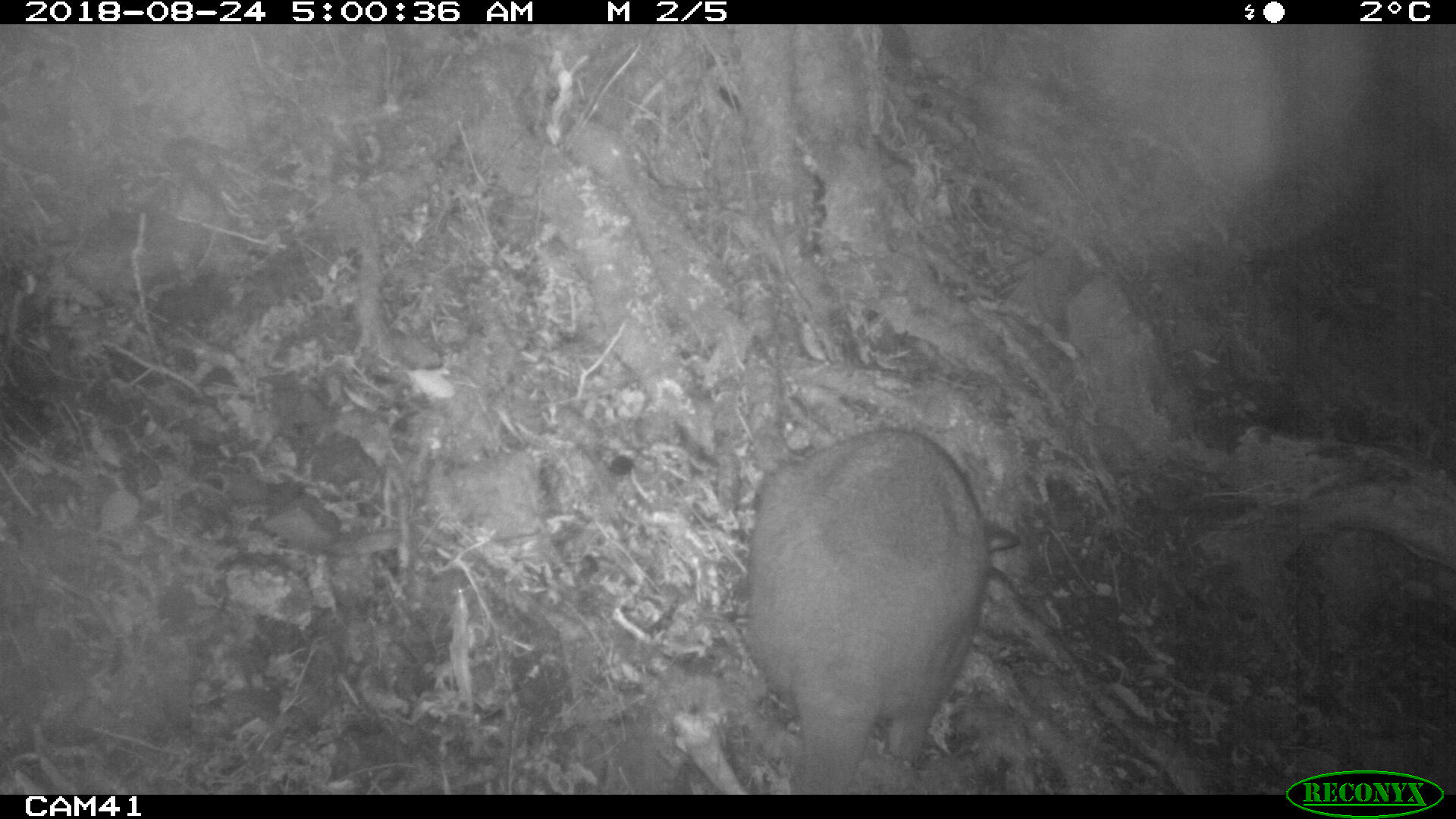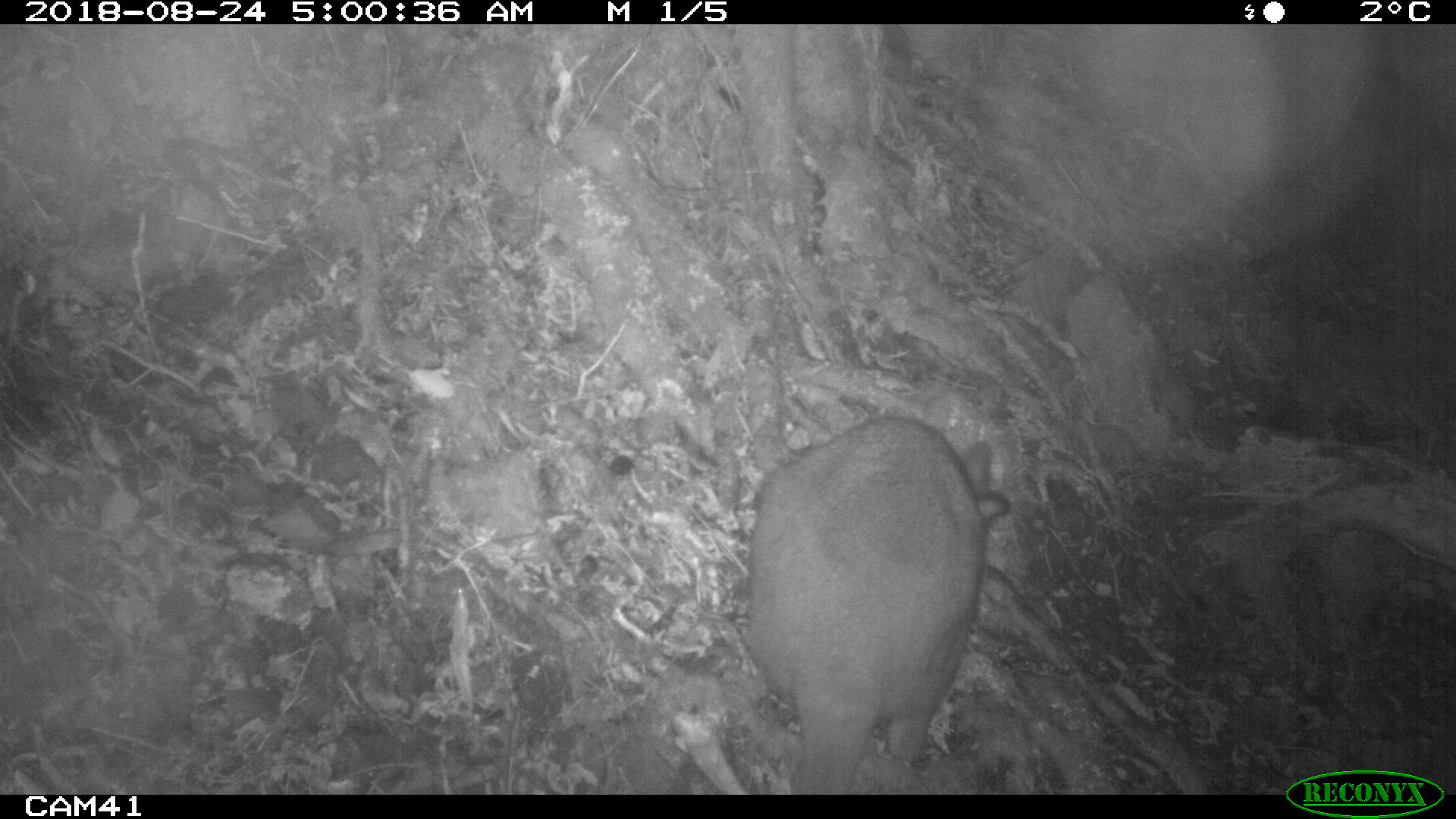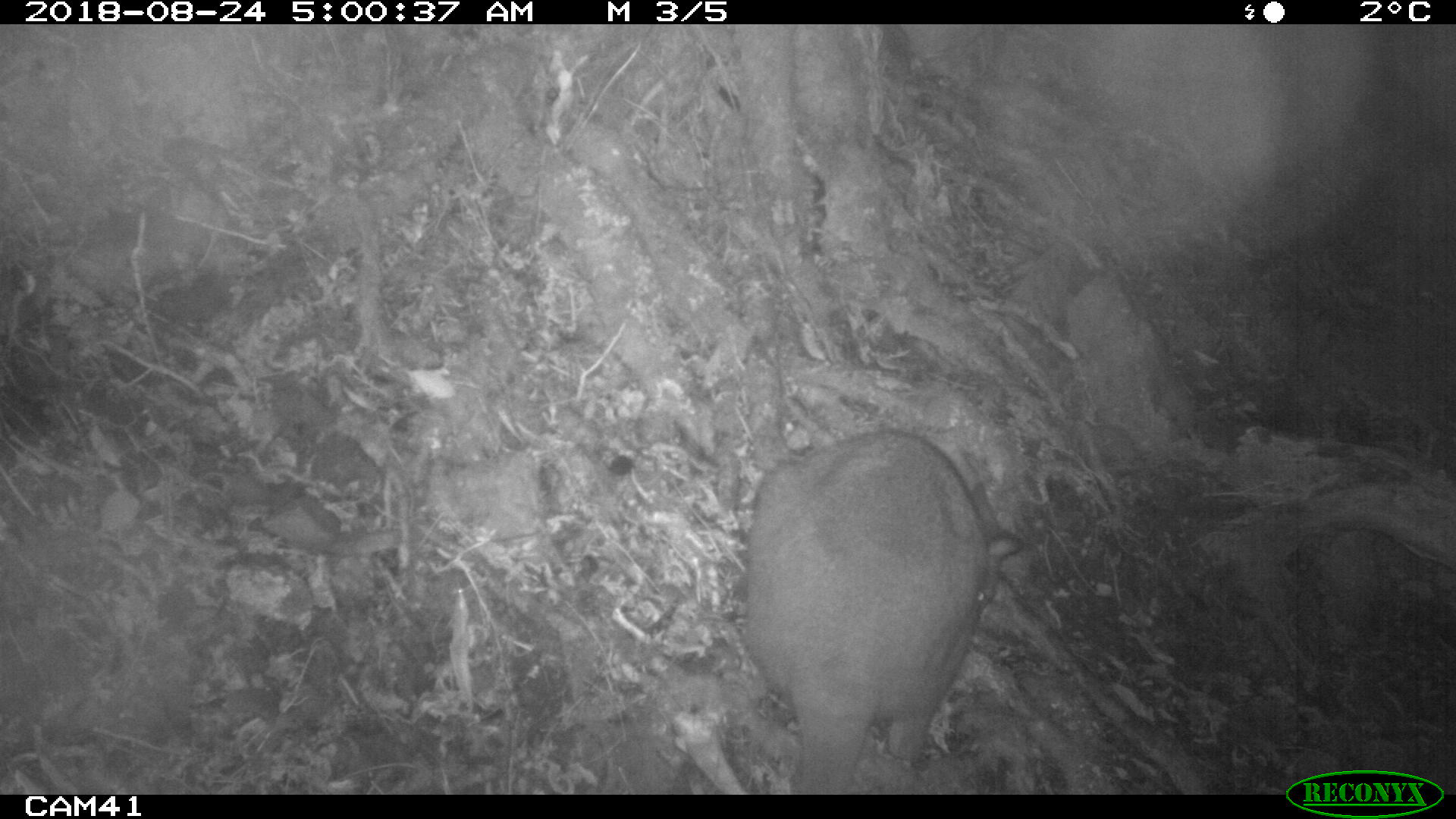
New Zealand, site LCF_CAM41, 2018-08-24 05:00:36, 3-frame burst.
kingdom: Animalia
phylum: Chordata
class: Mammalia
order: Diprotodontia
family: Macropodidae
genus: Notamacropus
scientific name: Notamacropus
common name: wallaby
Wallaby (Notamacropus).